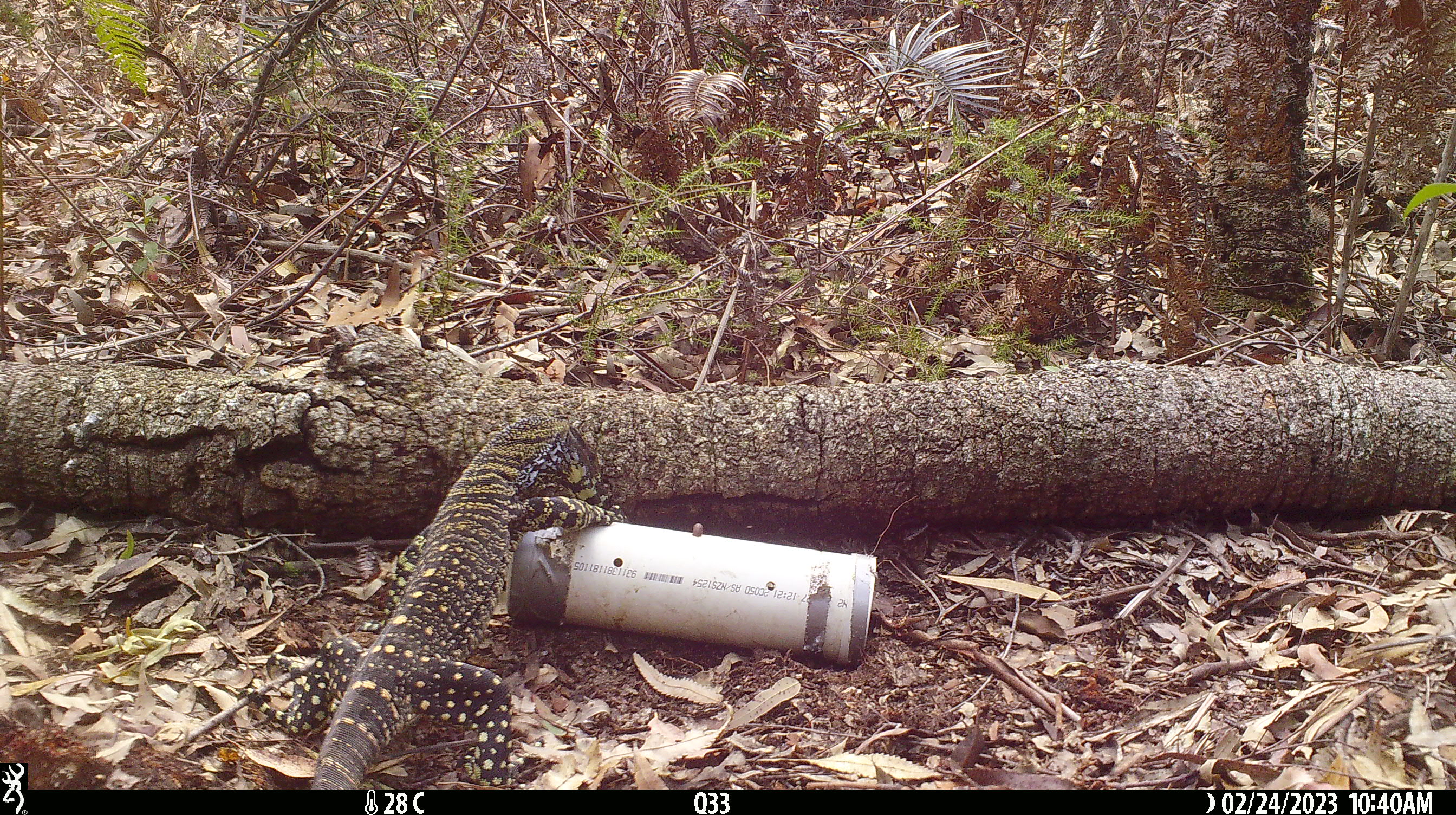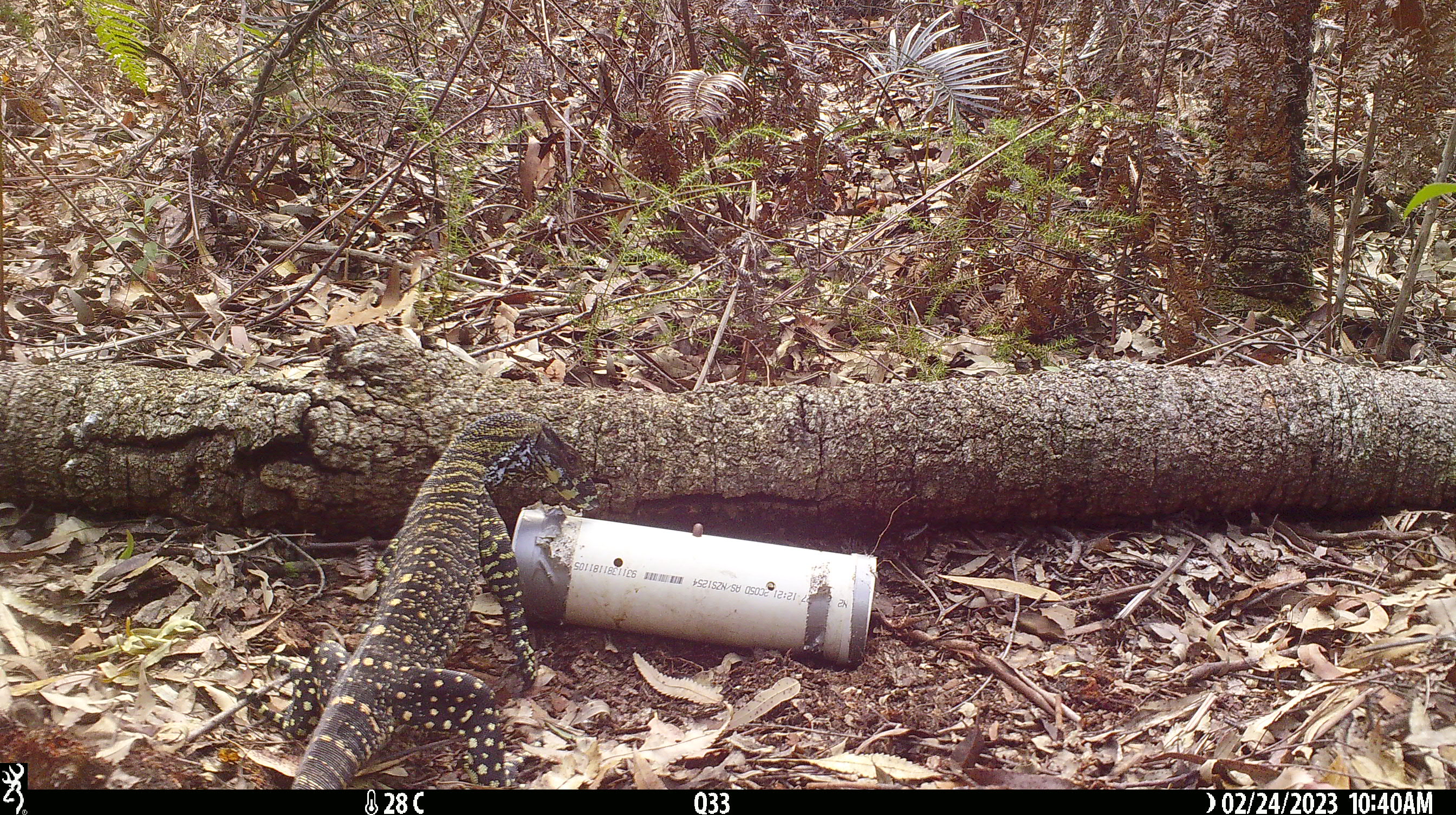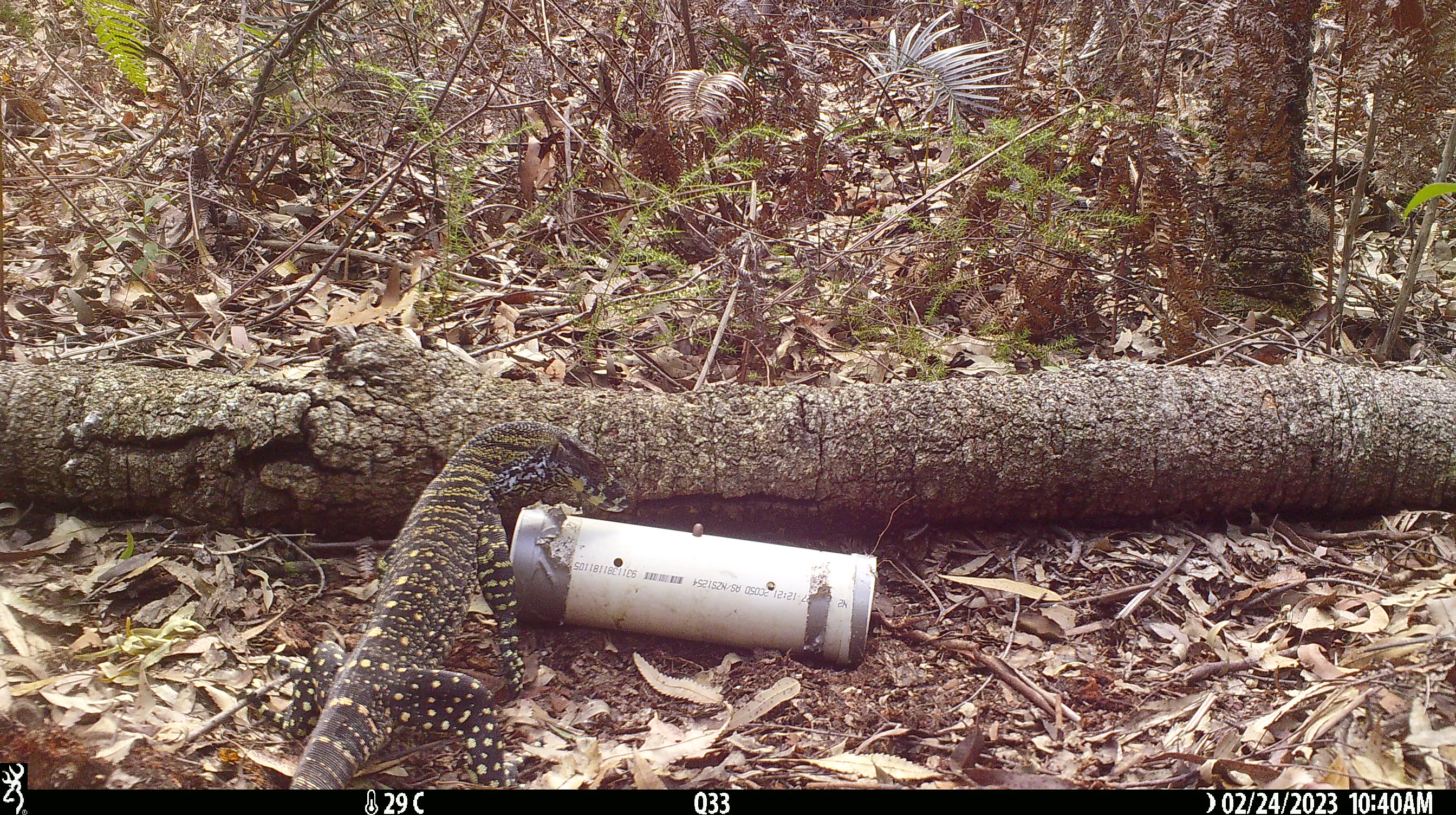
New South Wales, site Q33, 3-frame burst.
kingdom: Animalia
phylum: Chordata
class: Reptilia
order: Squamata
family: Varanidae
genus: Varanus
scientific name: Varanus varius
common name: lace monitor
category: goanna